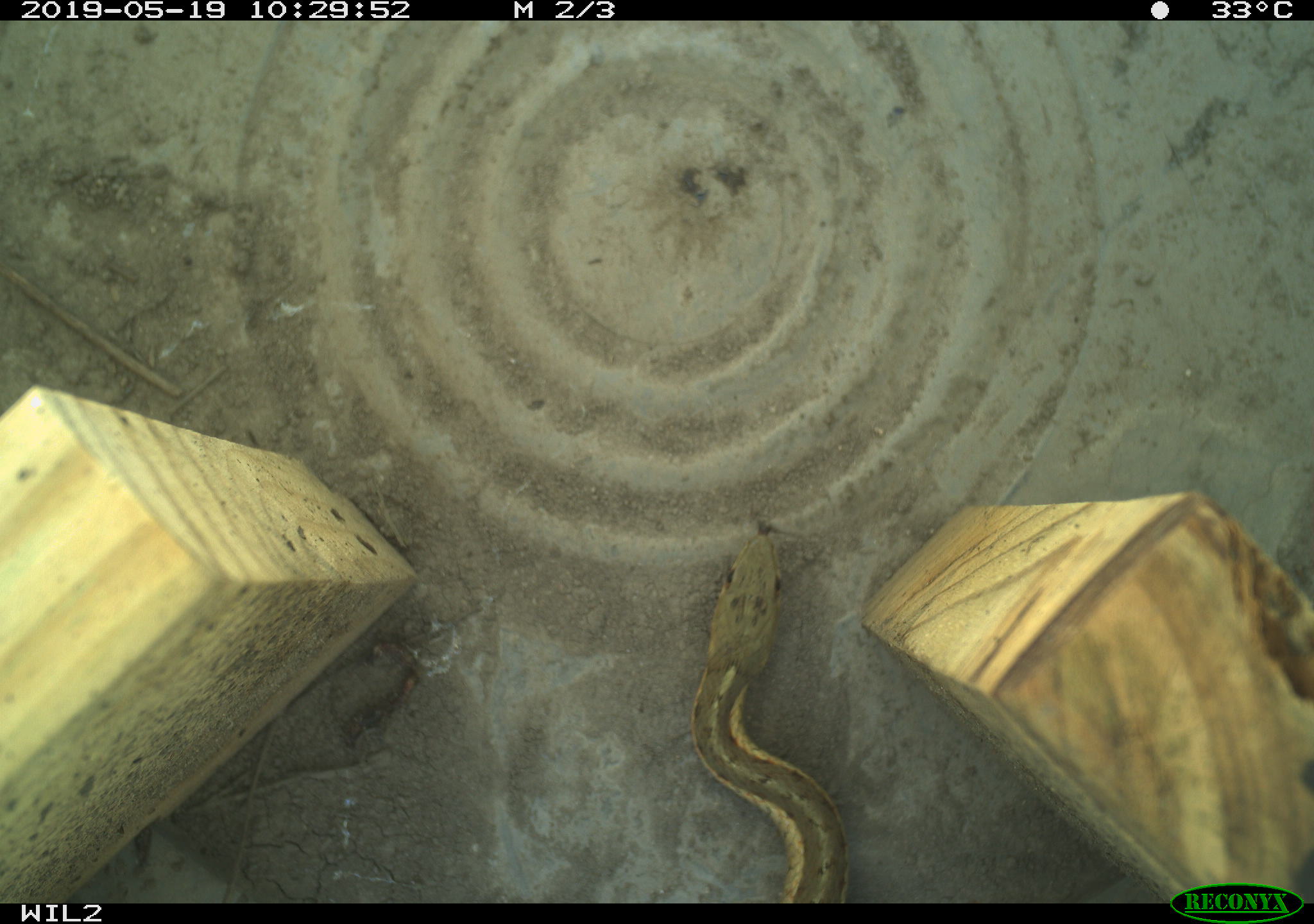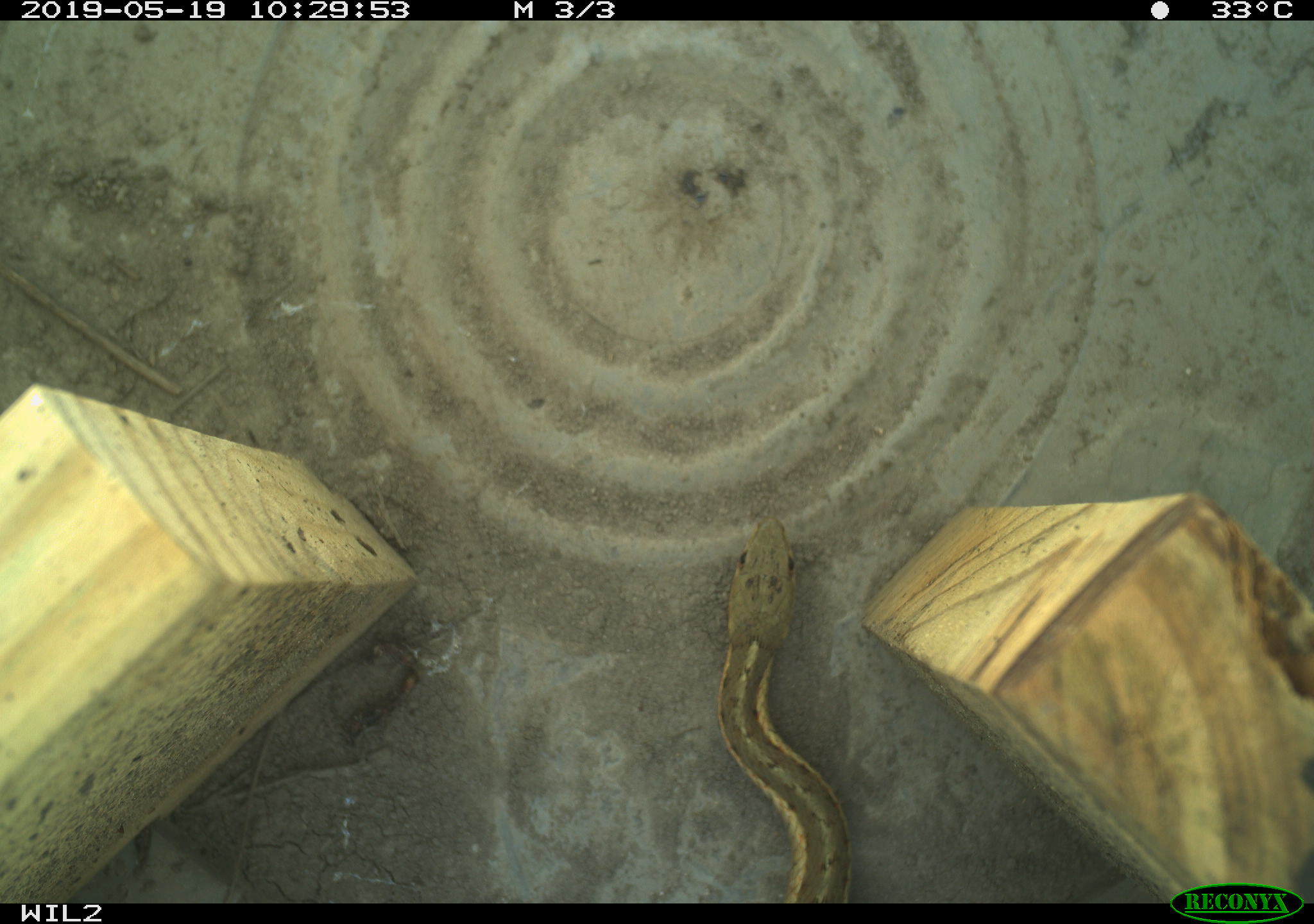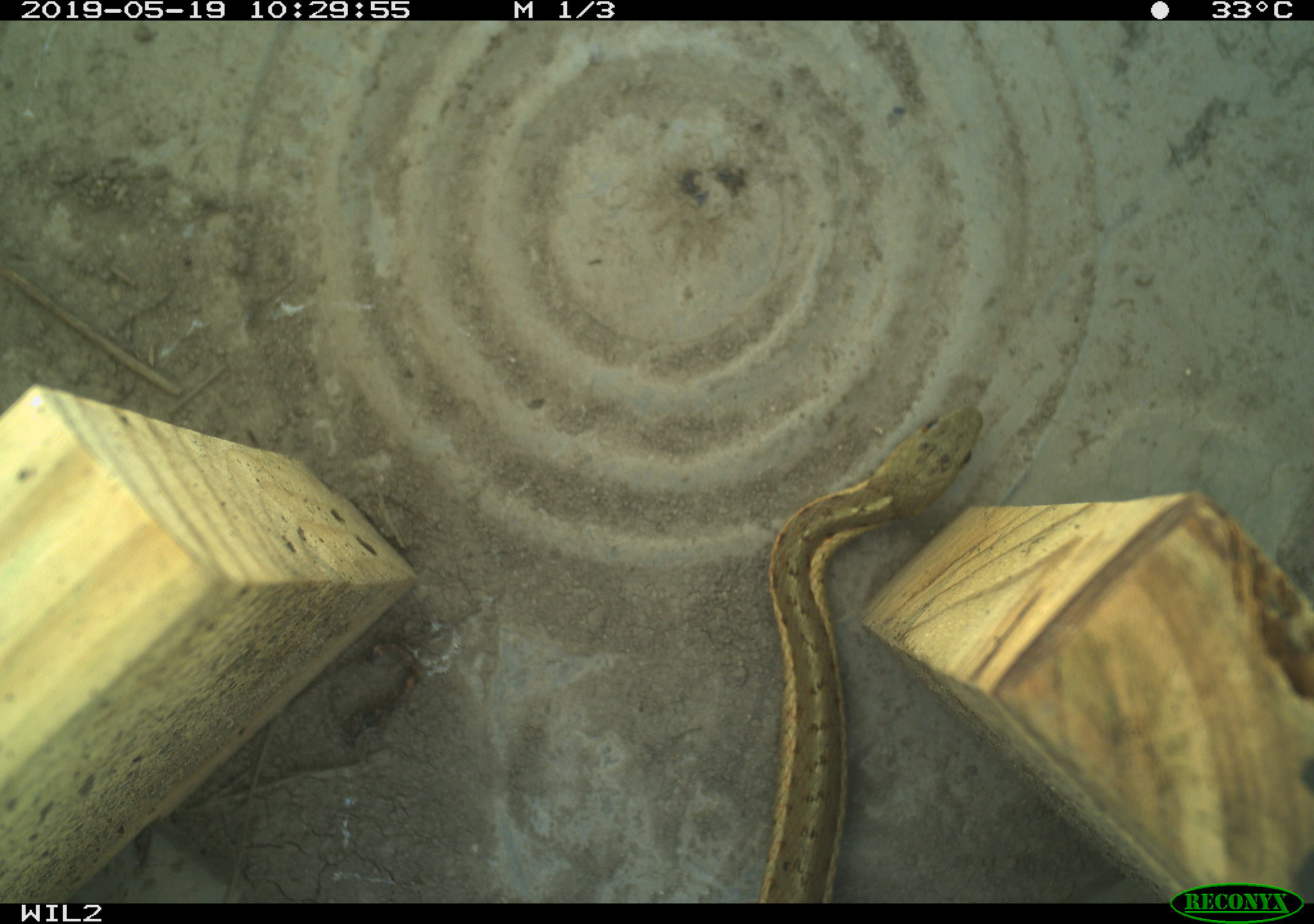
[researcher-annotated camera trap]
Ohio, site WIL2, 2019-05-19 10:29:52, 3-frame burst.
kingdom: Animalia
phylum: Chordata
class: Reptilia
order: Squamata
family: Colubridae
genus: Thamnophis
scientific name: Thamnophis sirtalis sirtalis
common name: eastern gartersnake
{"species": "eastern gartersnake (Thamnophis sirtalis sirtalis)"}